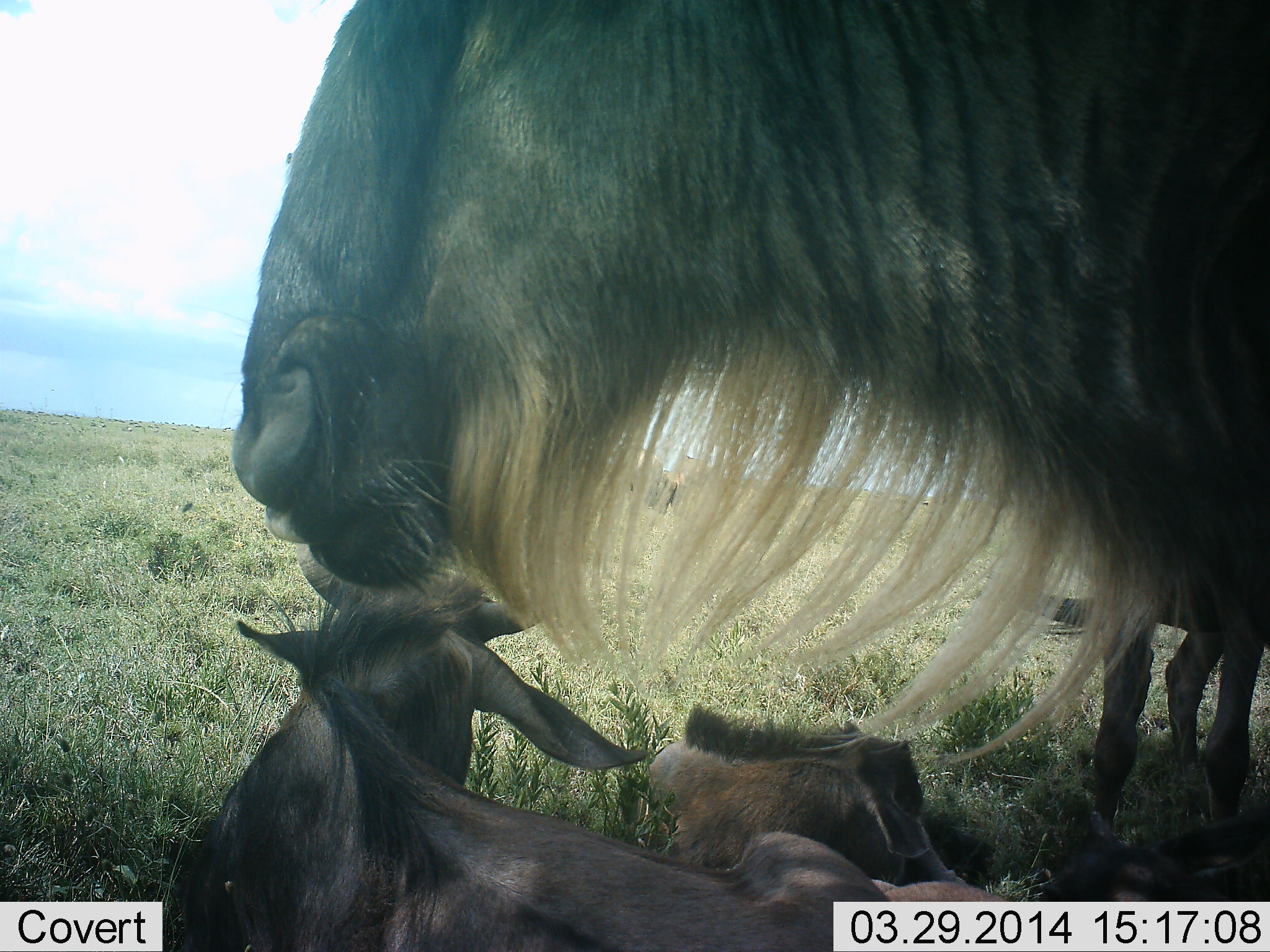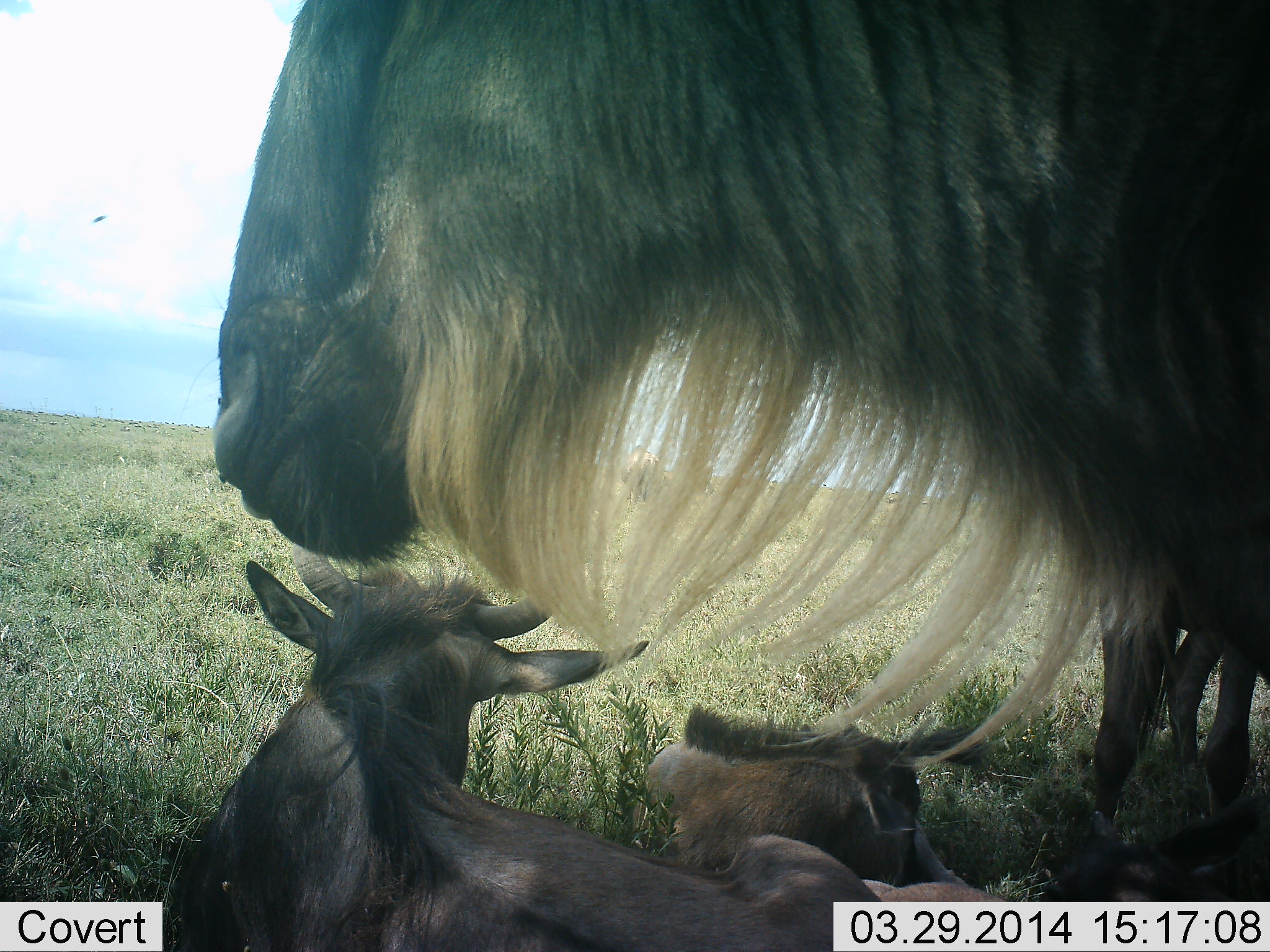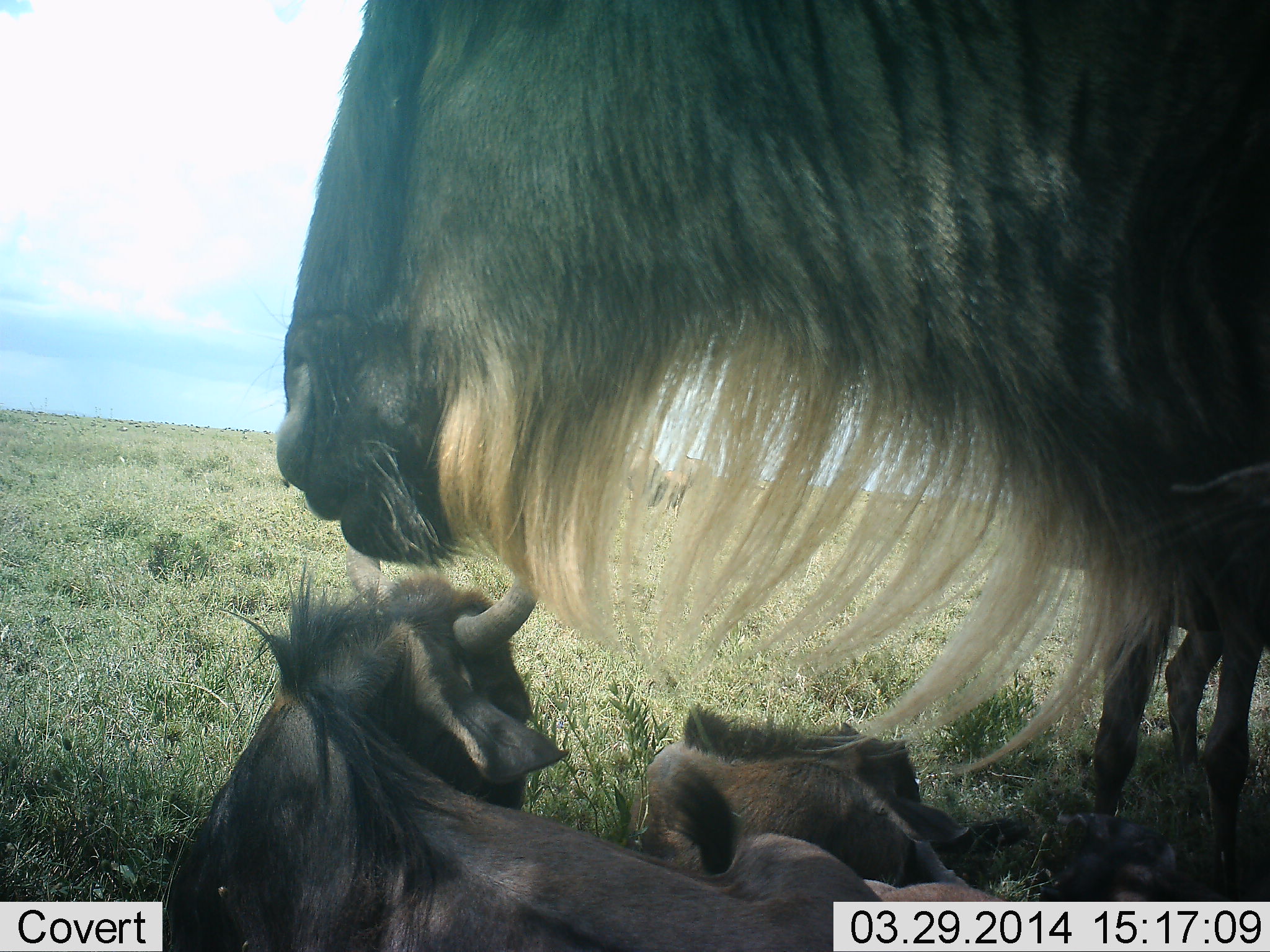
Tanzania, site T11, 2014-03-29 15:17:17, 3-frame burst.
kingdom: Animalia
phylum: Chordata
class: Mammalia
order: Artiodactyla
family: Bovidae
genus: Connochaetes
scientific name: Connochaetes taurinus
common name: blue wildebeest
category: wildebeest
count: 4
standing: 91%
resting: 100%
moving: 0%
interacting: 9%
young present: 73%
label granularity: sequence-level